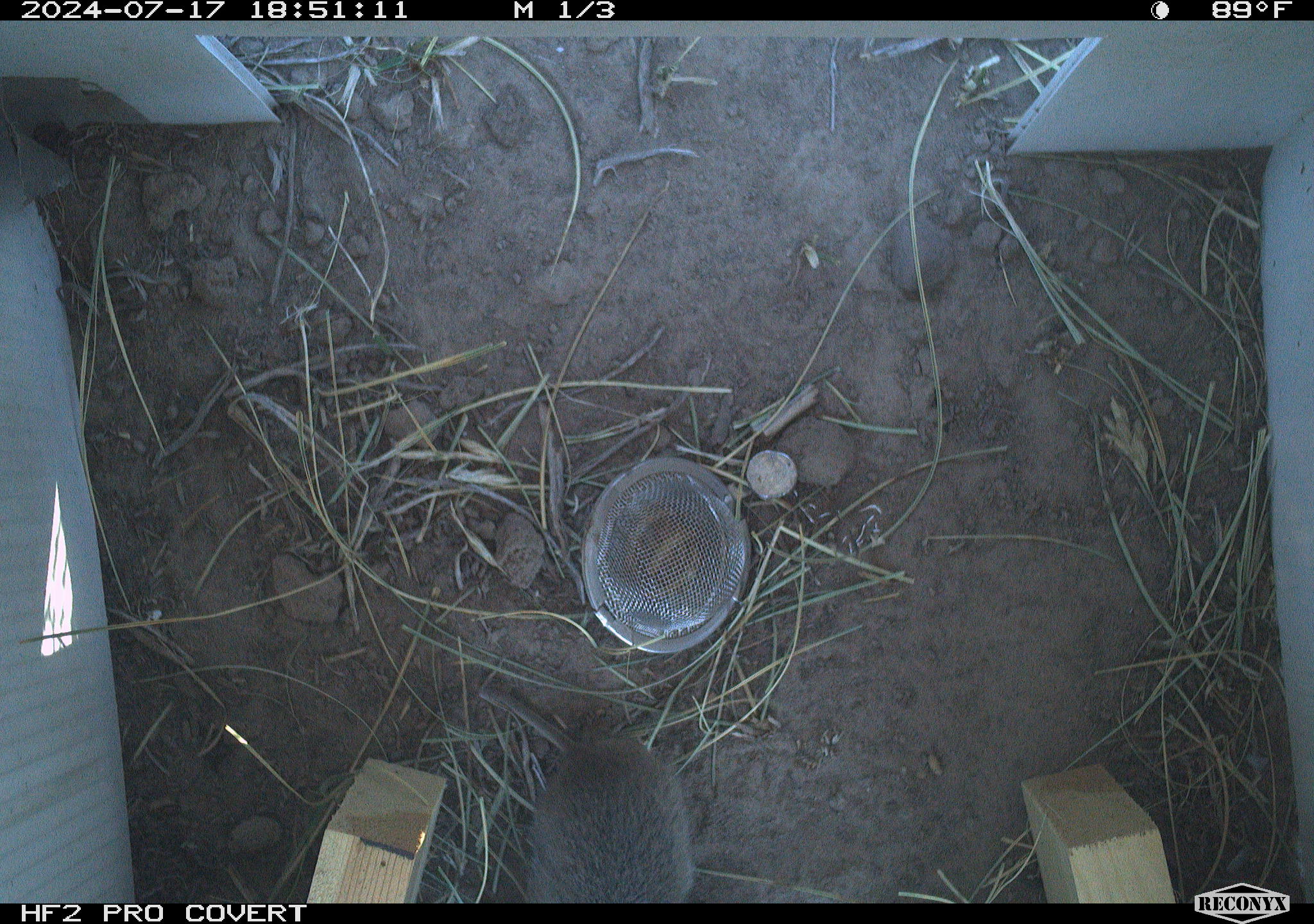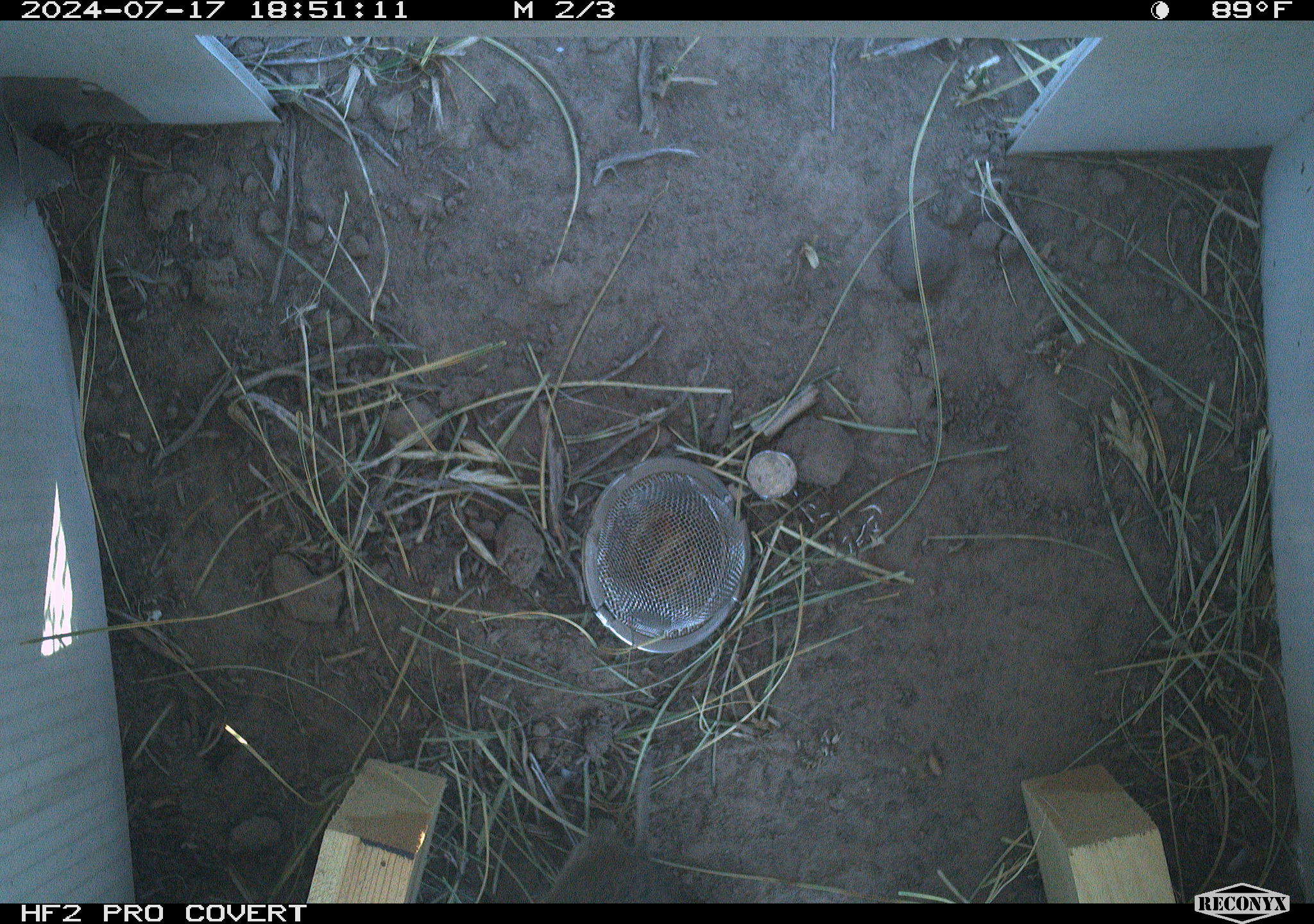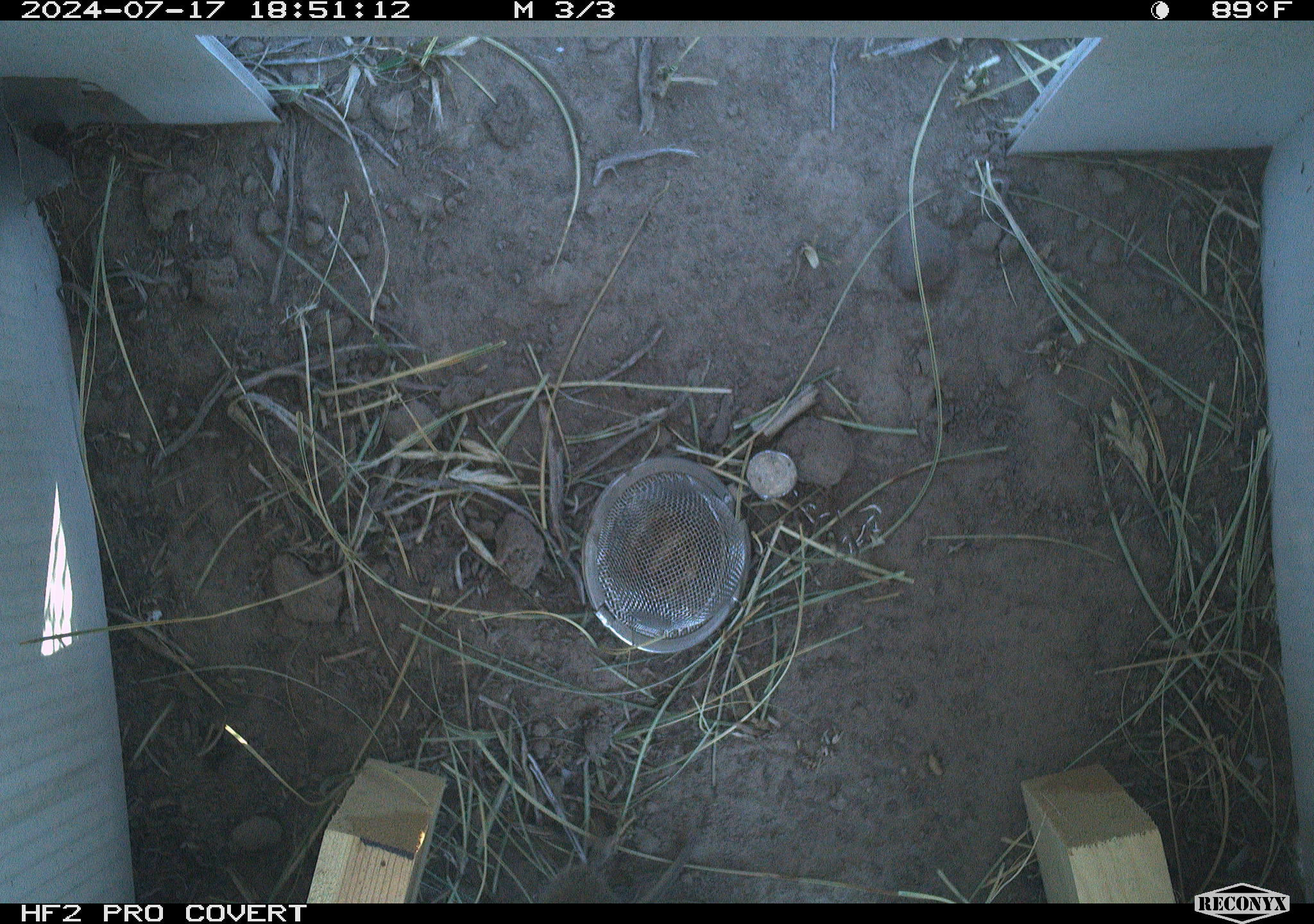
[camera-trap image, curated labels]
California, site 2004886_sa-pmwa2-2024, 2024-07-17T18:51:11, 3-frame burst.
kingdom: Animalia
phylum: Chordata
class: Mammalia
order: Rodentia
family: Cricetidae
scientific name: Arvicolinae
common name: voles, lemmings, and muskrats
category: arvicolinae subfamily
Arvicolinae subfamily (voles, lemmings, and muskrats) (Arvicolinae).